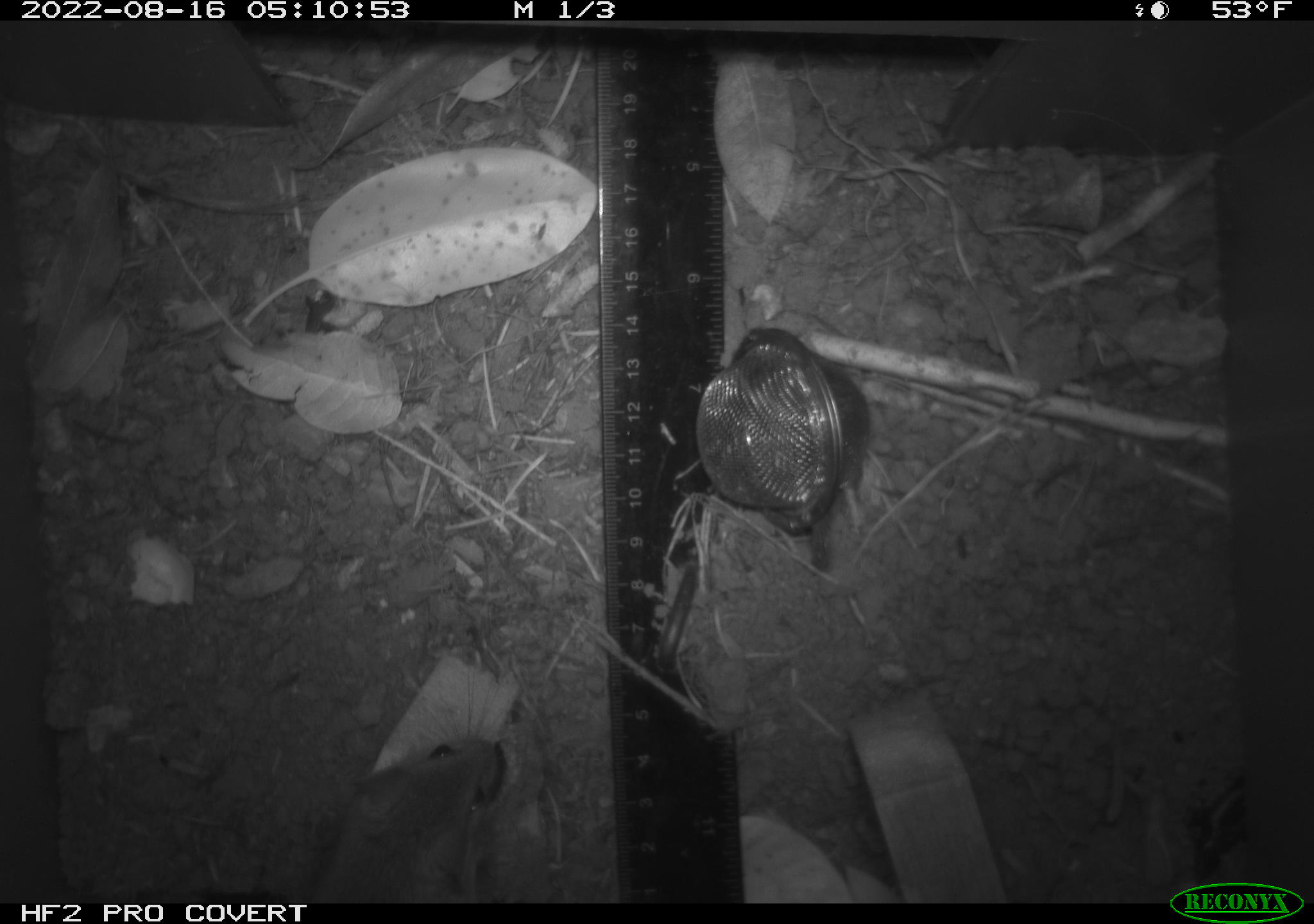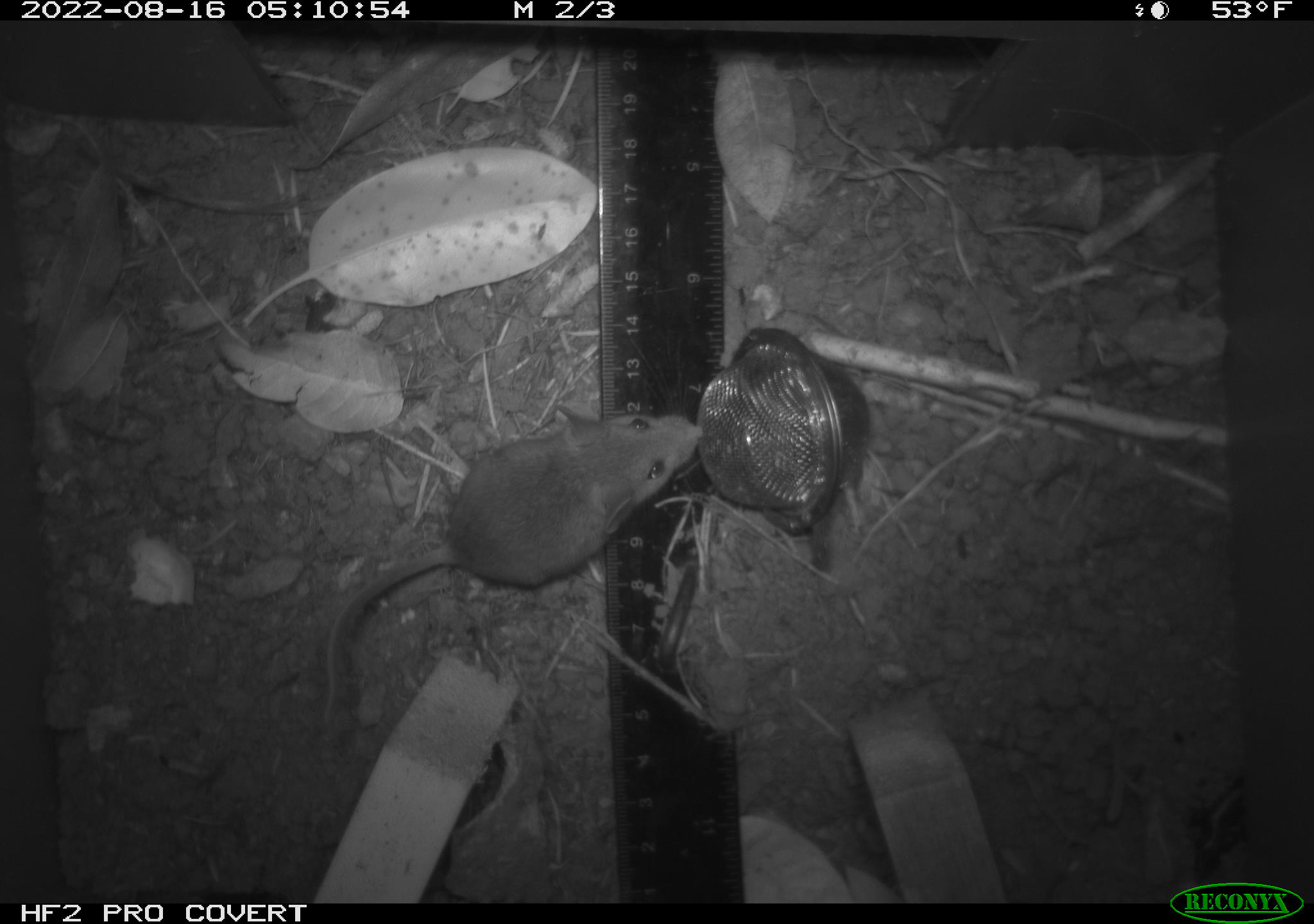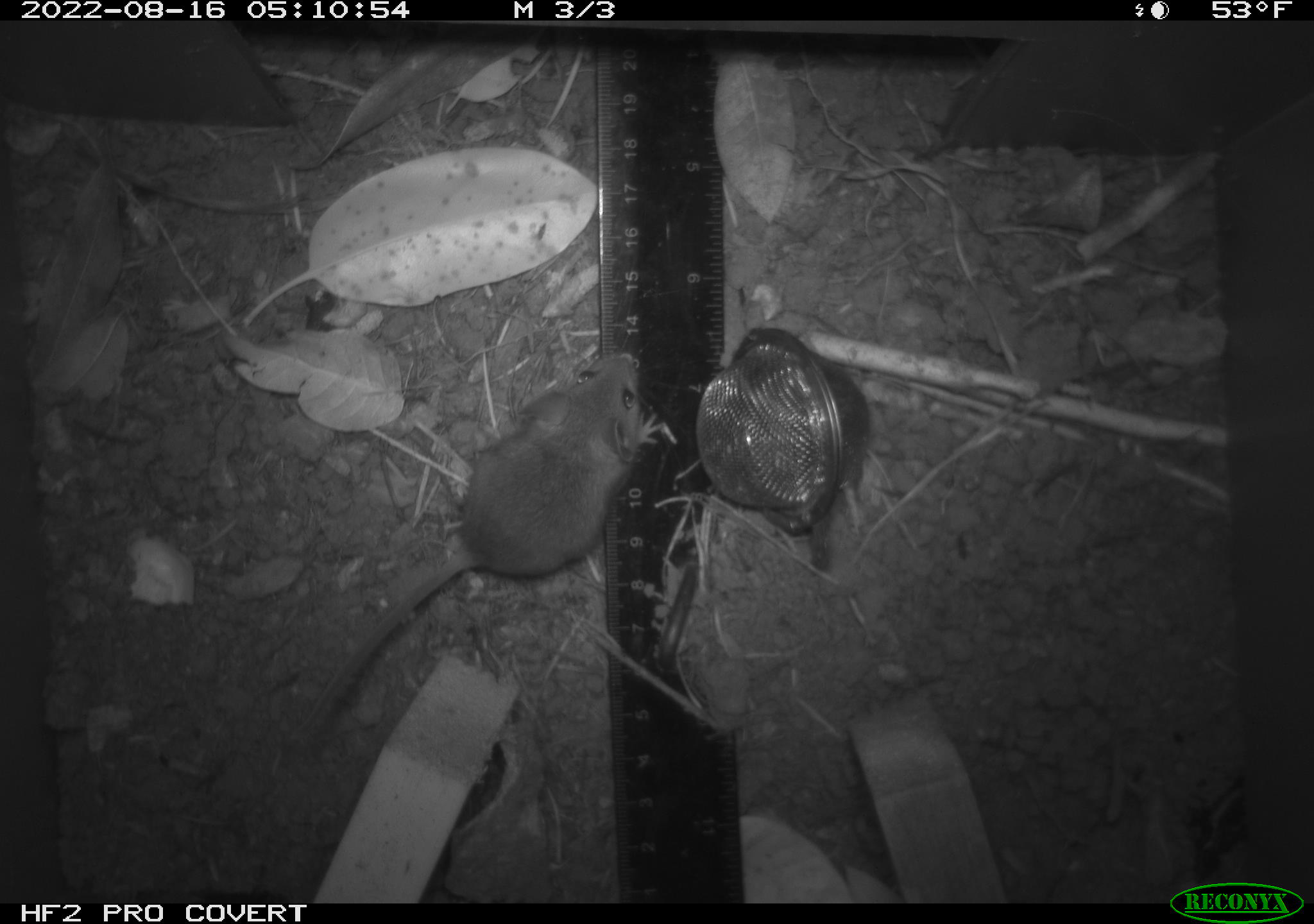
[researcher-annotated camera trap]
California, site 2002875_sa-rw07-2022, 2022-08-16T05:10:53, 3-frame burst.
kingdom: Animalia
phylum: Chordata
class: Mammalia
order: Rodentia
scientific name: Rodentia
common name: mouse species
Mouse species (Rodentia).